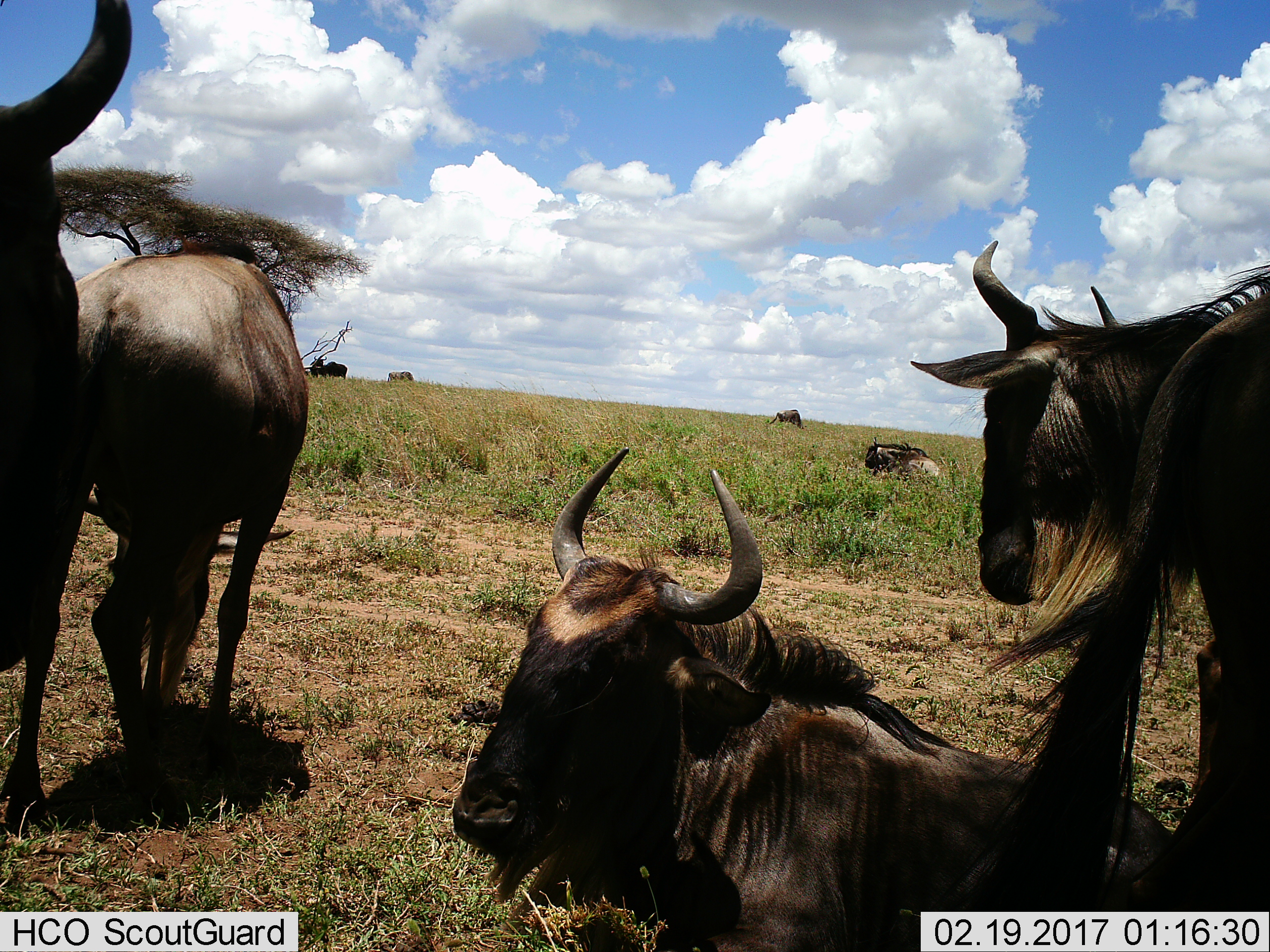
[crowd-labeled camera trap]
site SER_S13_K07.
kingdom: Animalia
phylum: Chordata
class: Mammalia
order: Artiodactyla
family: Bovidae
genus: Connochaetes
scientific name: Connochaetes taurinus taurinus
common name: blue wildebeest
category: wildebeestblue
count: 7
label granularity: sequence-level